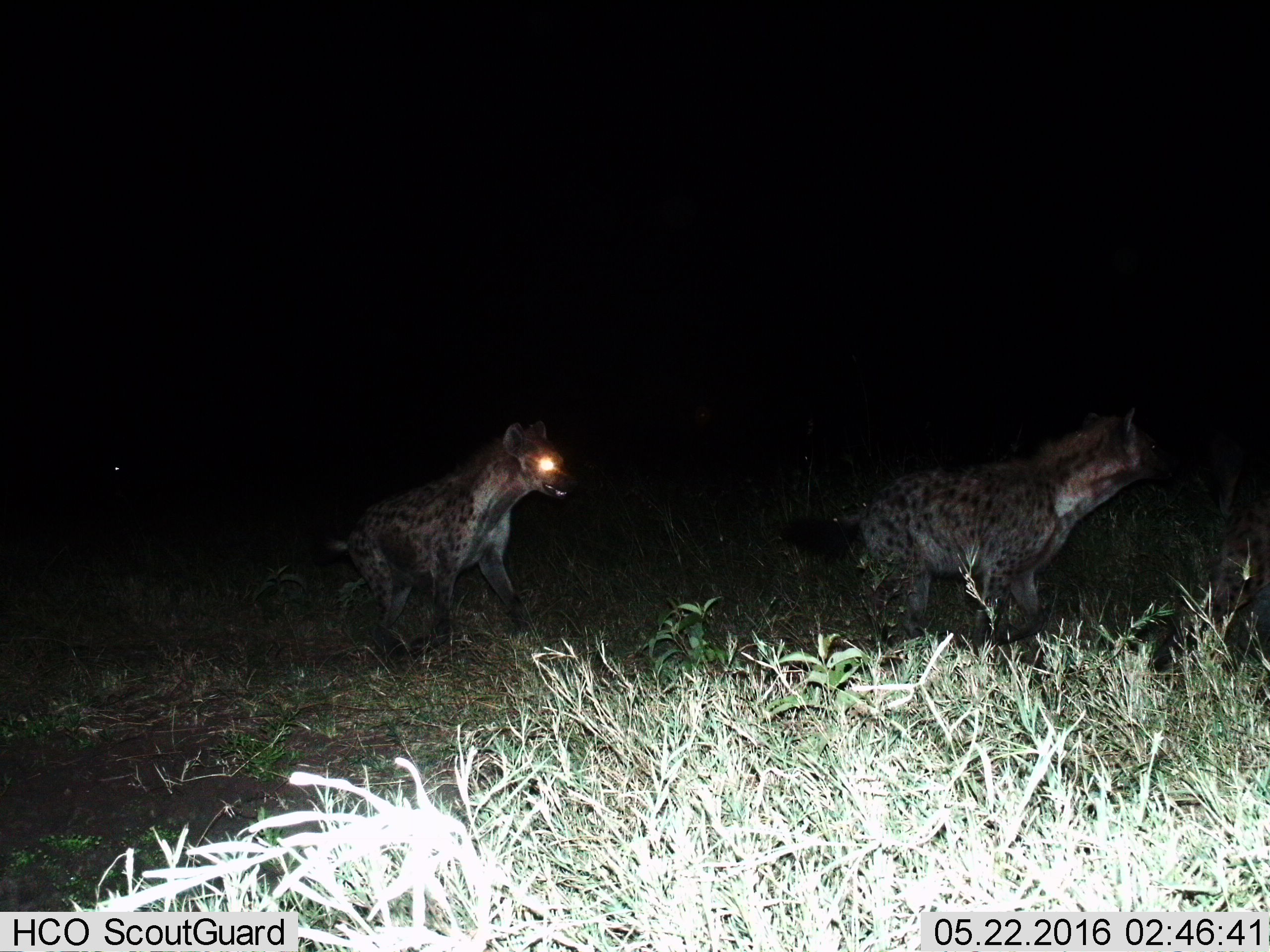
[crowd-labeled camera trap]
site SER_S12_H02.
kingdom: Animalia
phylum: Chordata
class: Mammalia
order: Carnivora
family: Hyaenidae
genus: Crocuta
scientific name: Crocuta crocuta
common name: spotted hyena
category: hyenaspotted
Hyenaspotted (spotted hyena) (Crocuta crocuta), count 2. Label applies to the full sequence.